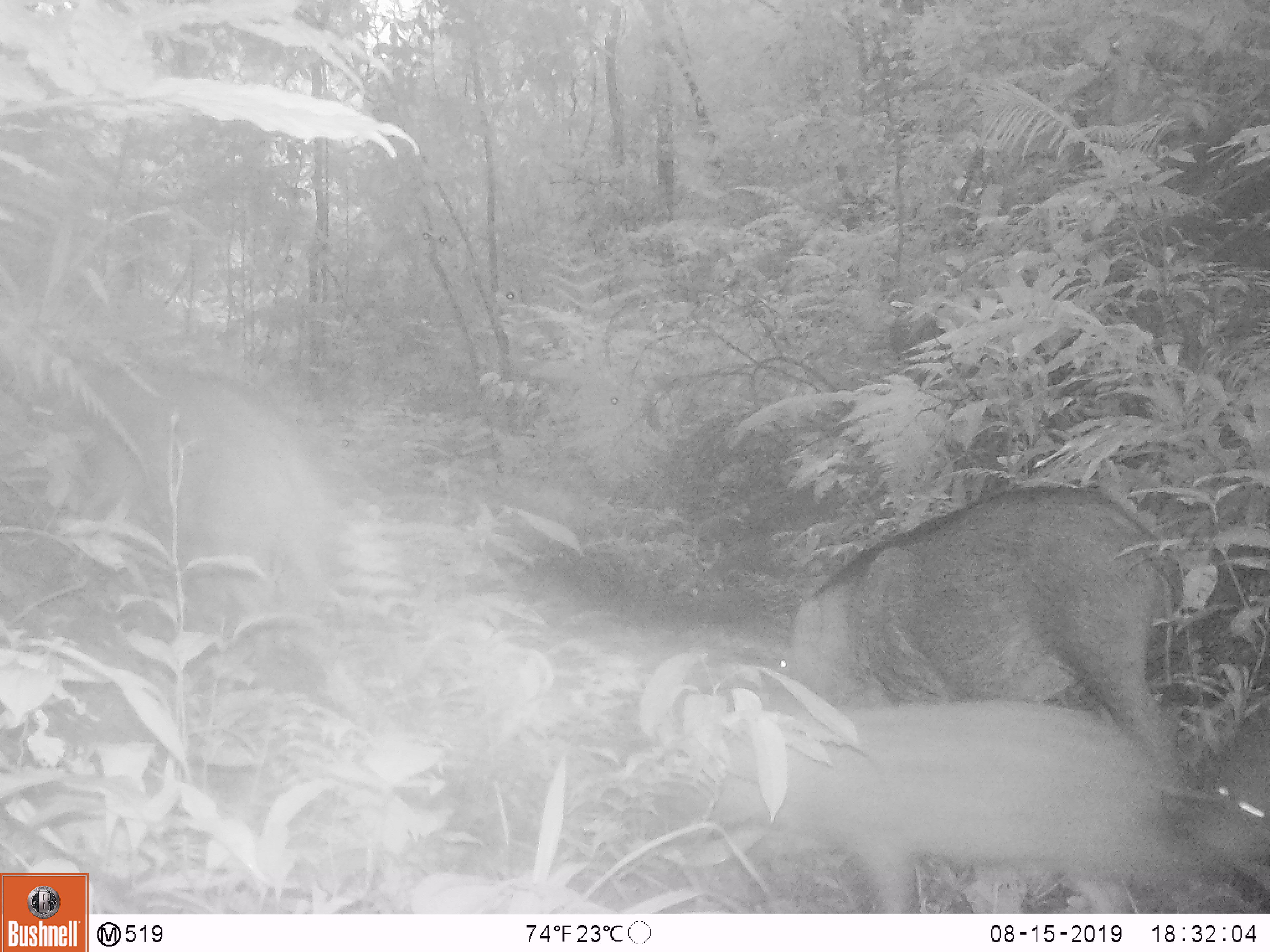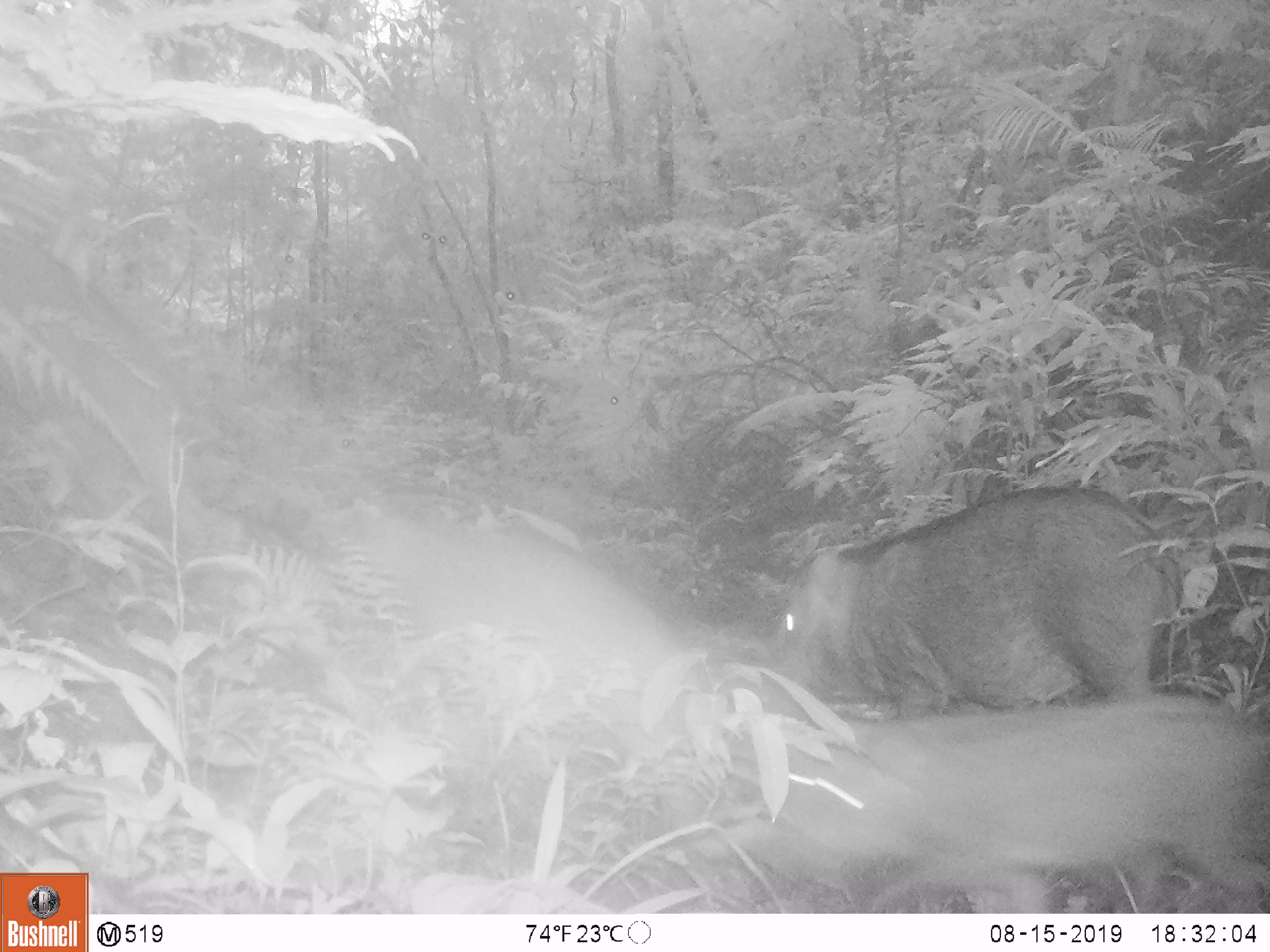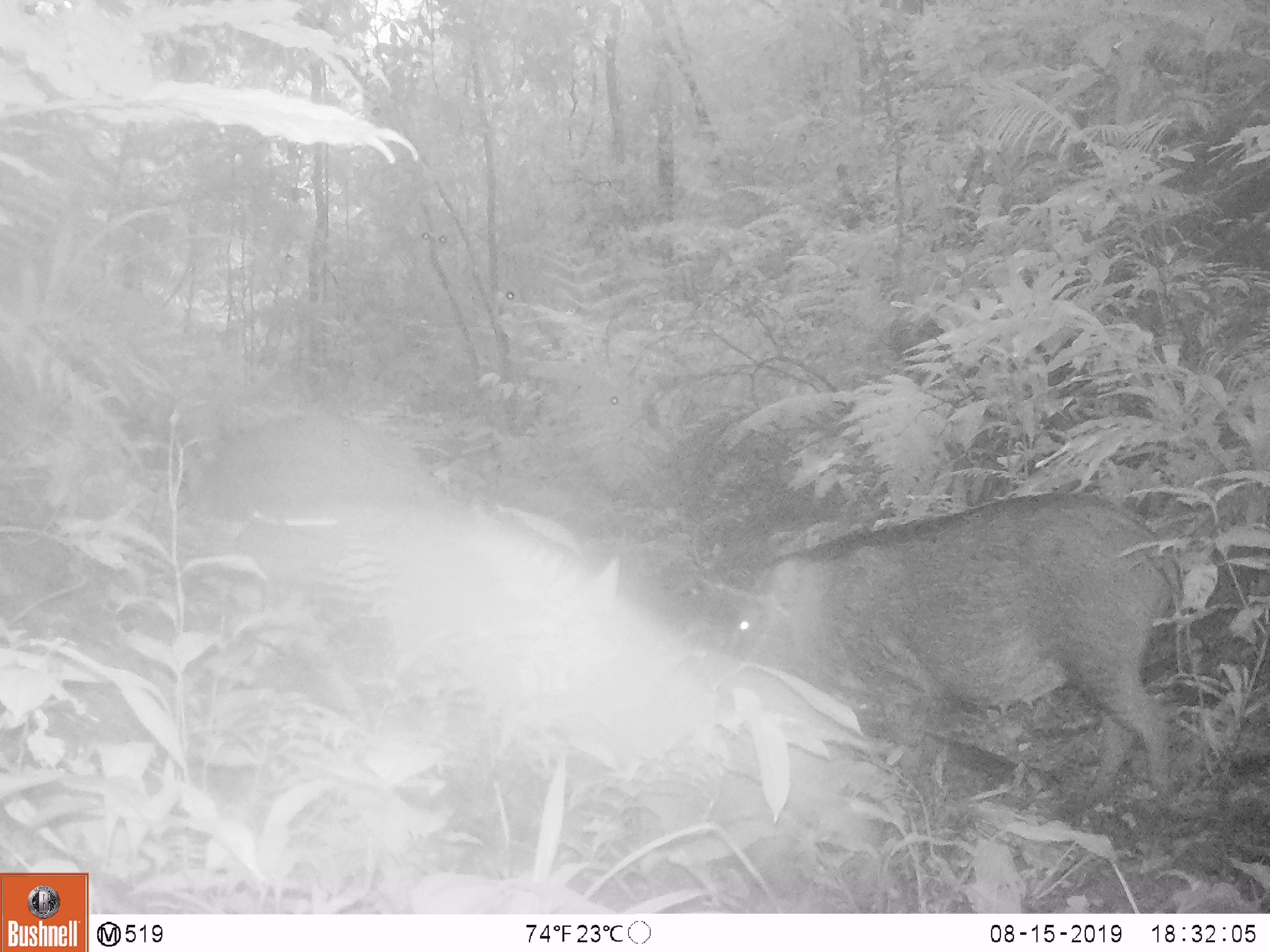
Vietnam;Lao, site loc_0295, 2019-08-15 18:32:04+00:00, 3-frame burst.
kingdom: Animalia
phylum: Chordata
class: Mammalia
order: Artiodactyla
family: Suidae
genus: Sus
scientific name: Sus scrofa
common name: eurasian wild pig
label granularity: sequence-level